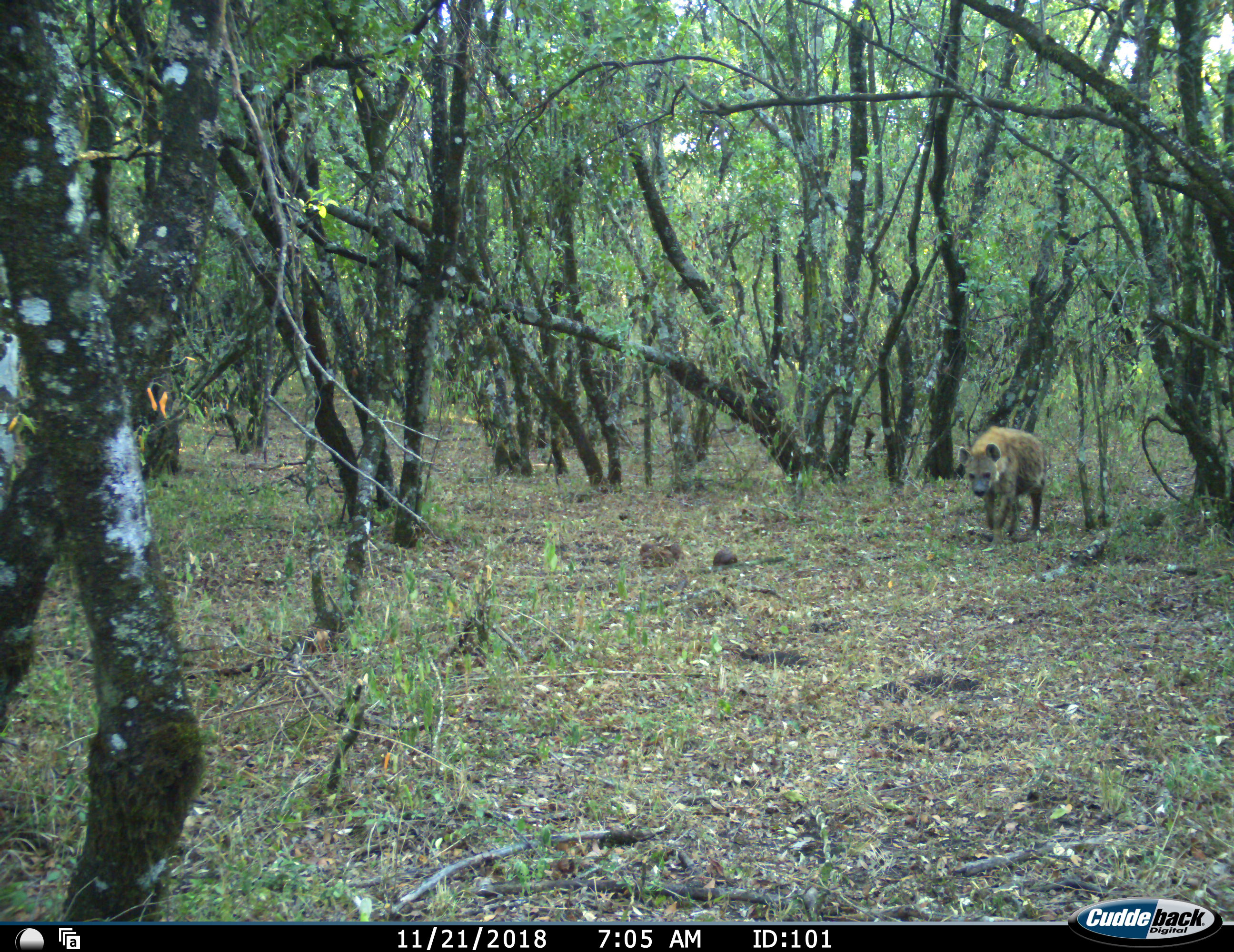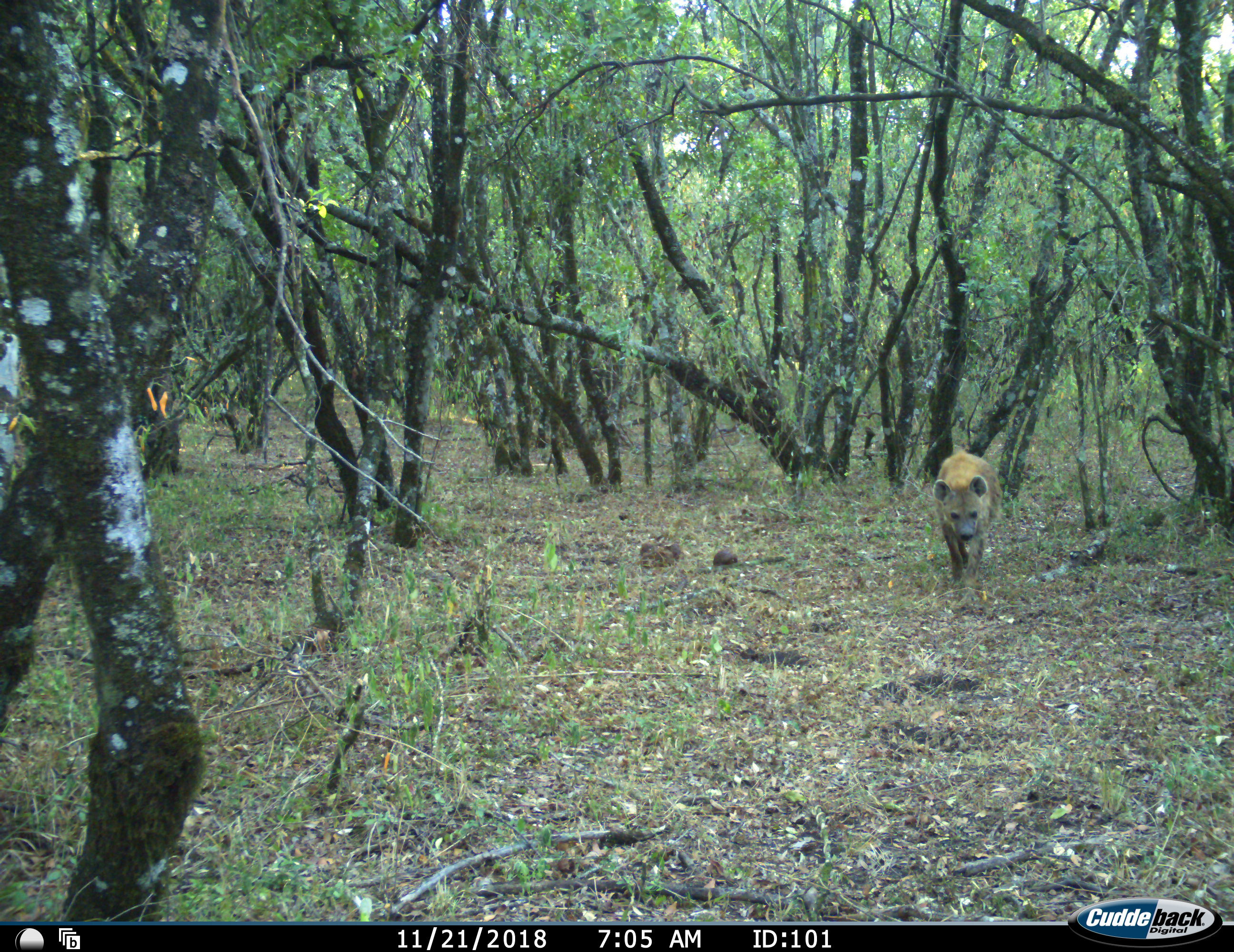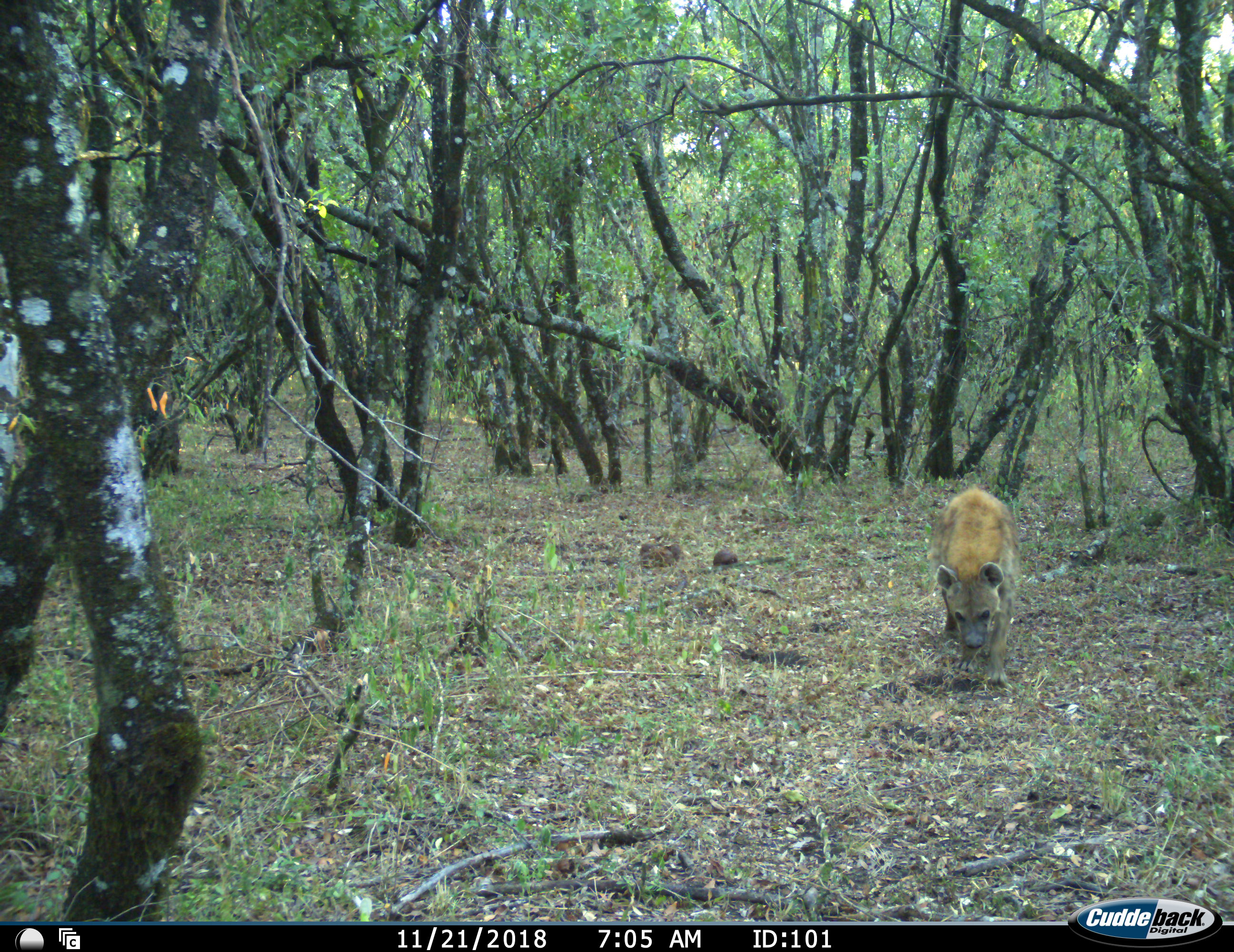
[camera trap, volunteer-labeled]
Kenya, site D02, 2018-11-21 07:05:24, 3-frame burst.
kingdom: Animalia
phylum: Chordata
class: Mammalia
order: Carnivora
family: Hyaenidae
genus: Crocuta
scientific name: Crocuta crocuta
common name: spotted hyena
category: hyenaspotted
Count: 1.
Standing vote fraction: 11%.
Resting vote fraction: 0%.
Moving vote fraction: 100%.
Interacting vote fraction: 0%.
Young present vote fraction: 0%.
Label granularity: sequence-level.